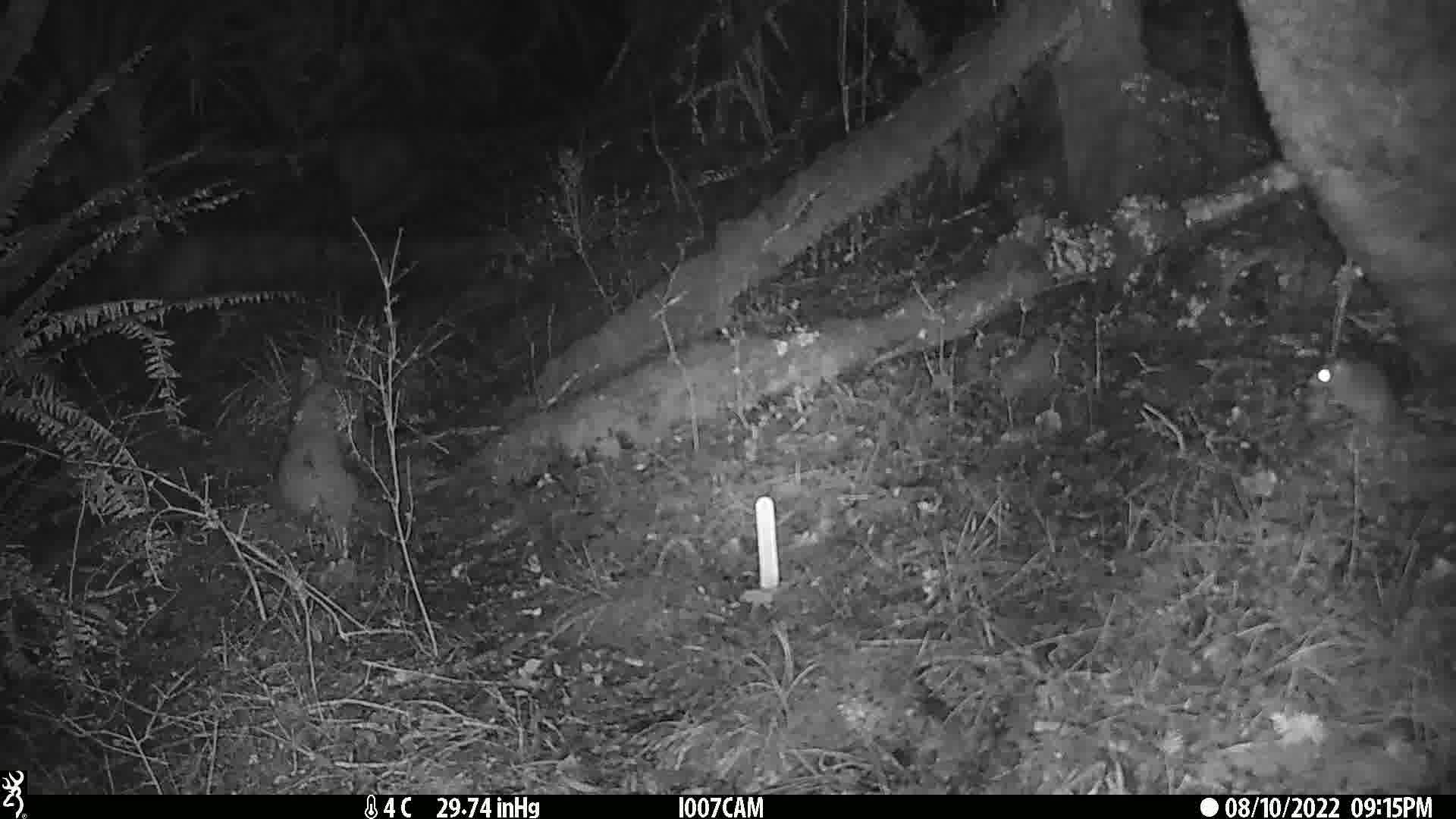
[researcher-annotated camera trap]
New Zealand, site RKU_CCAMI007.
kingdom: Animalia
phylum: Chordata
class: Mammalia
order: Rodentia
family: Muridae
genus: Rattus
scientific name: Rattus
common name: rat